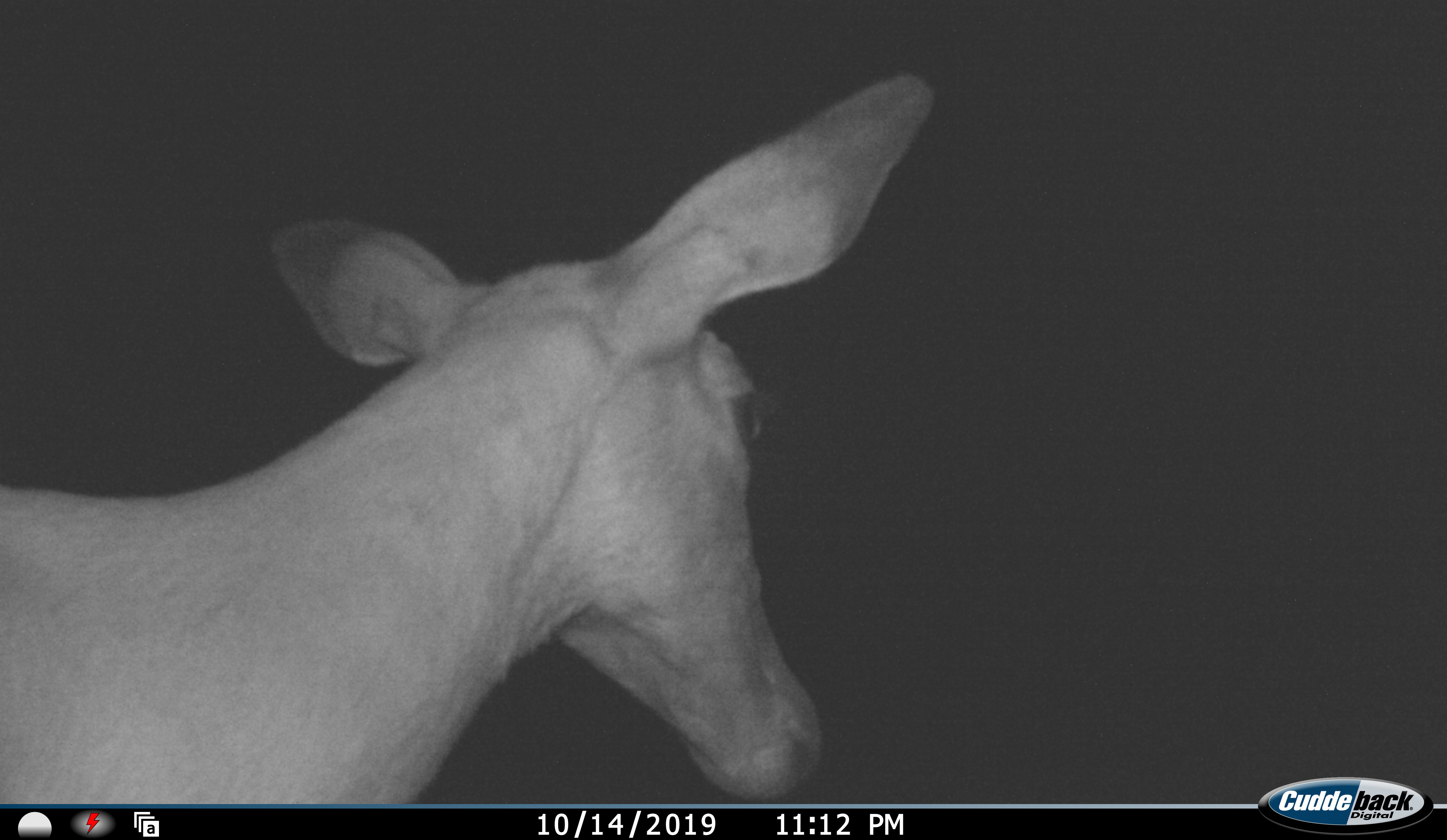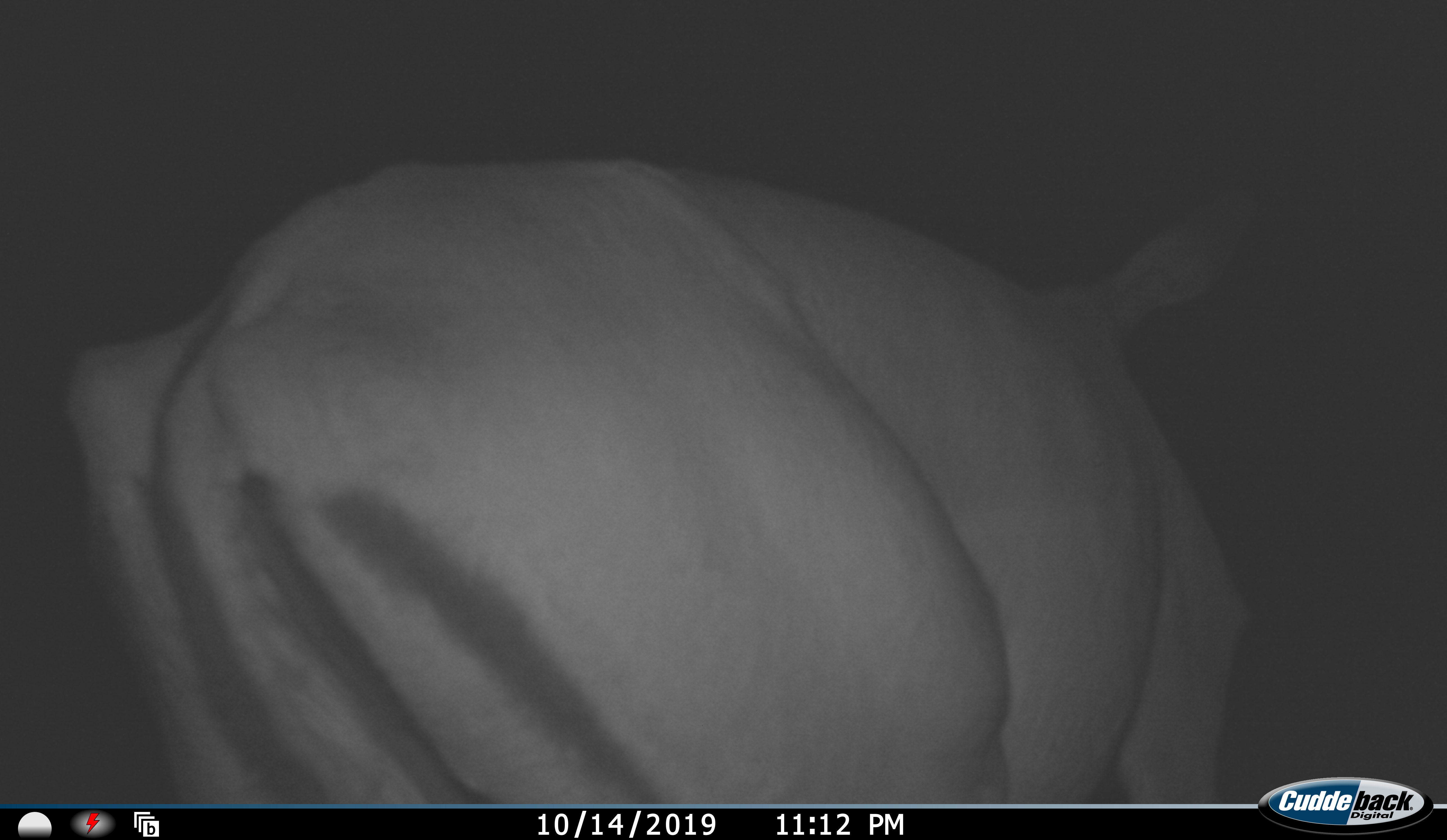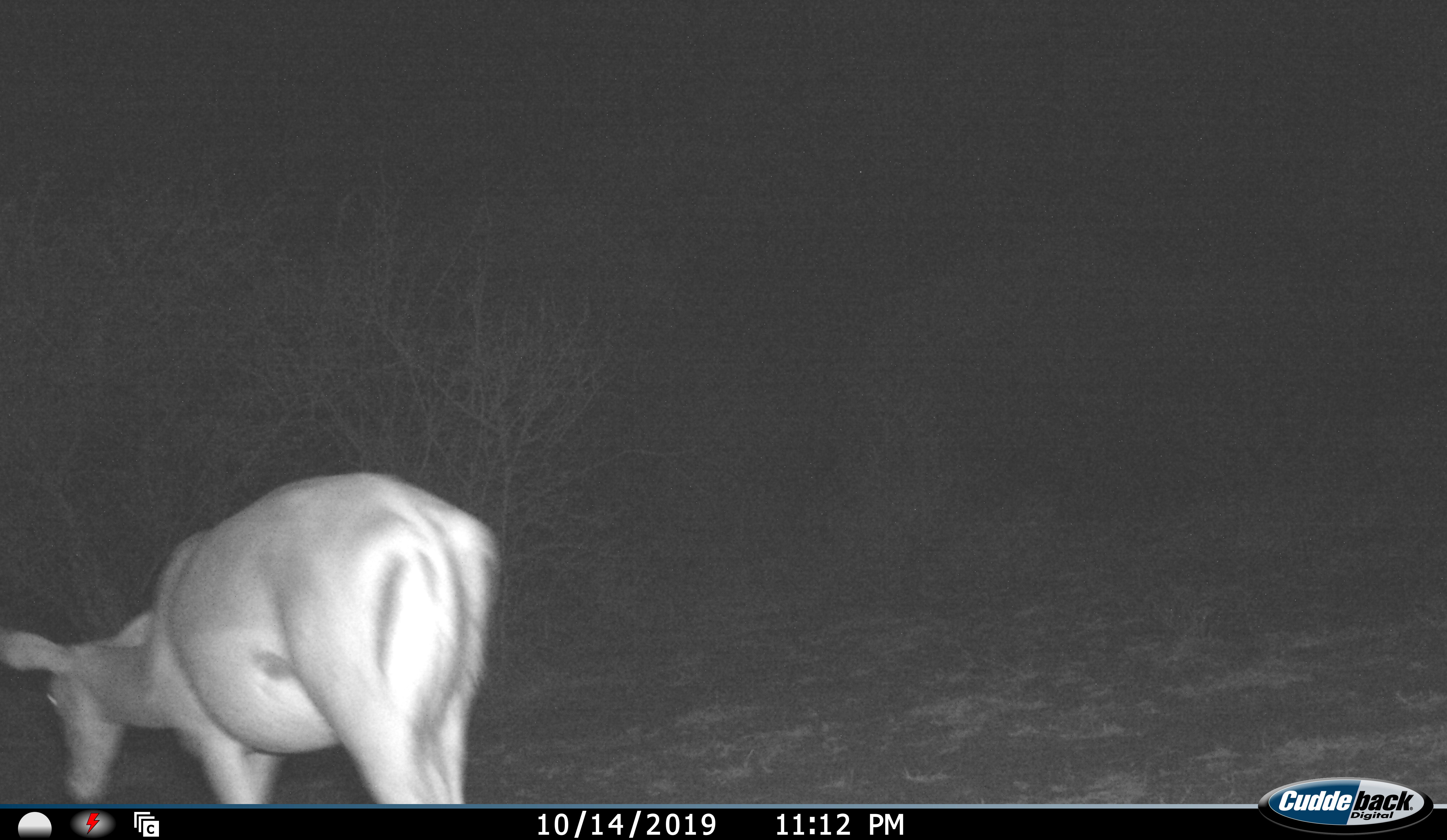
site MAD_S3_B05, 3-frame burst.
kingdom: Animalia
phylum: Chordata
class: Mammalia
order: Artiodactyla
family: Bovidae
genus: Aepyceros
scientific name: Aepyceros melampus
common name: impala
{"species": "impala (Aepyceros melampus)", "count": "1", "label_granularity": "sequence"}